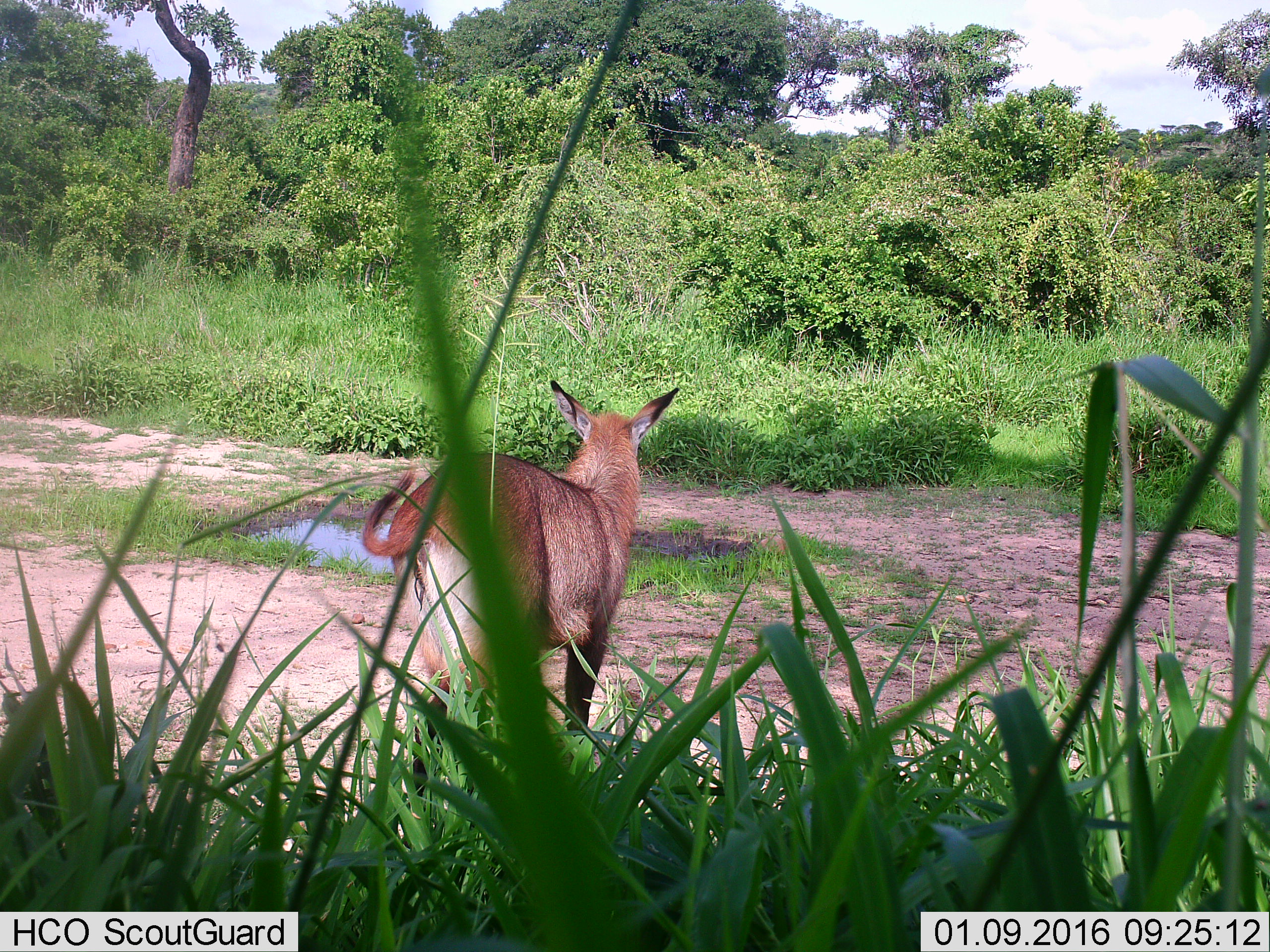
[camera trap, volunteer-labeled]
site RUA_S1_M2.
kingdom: Animalia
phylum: Chordata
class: Mammalia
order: Artiodactyla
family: Bovidae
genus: Kobus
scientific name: Kobus ellipsiprymnus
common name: waterbuck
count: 1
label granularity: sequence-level